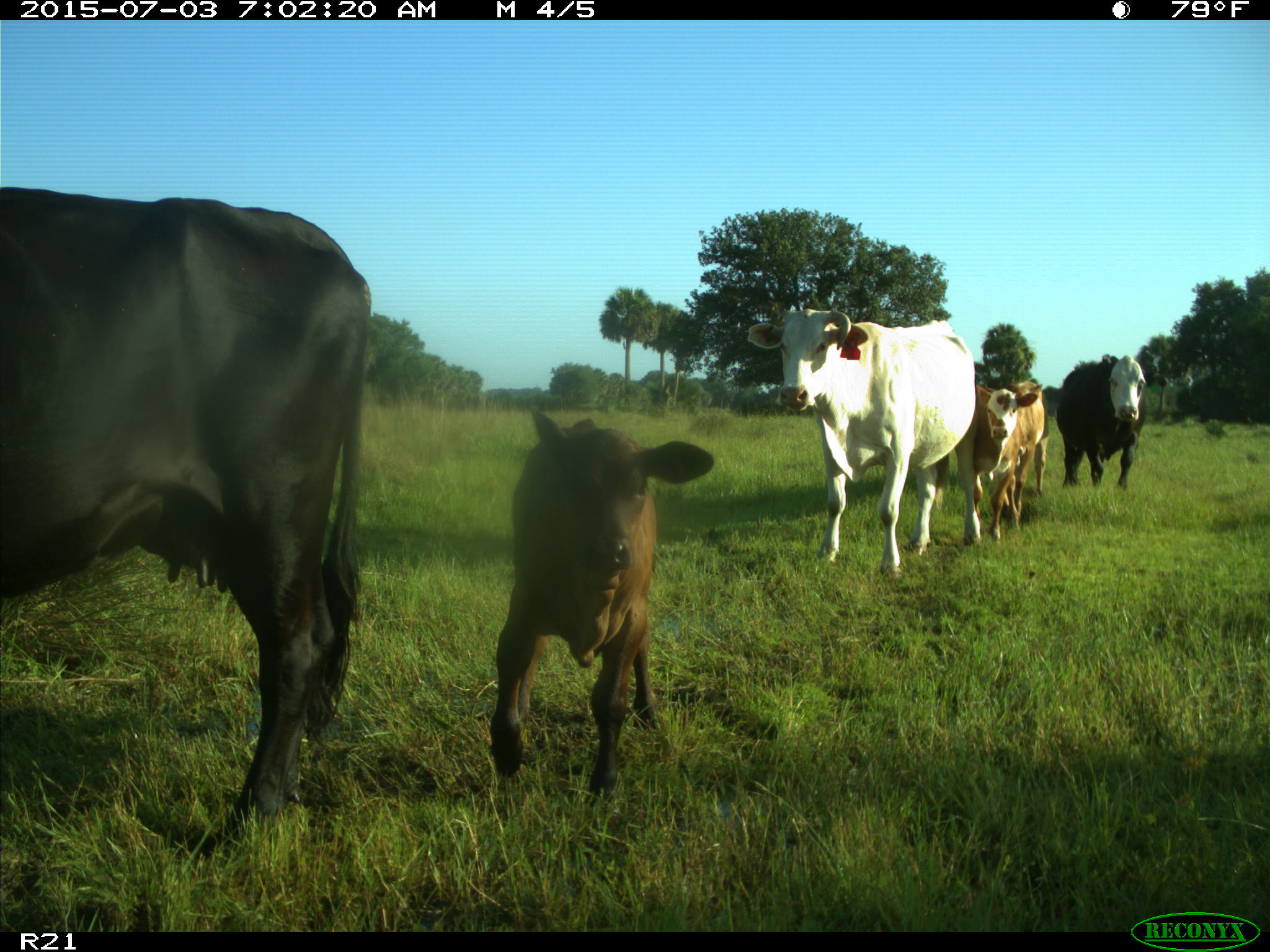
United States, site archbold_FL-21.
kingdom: Animalia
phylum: Chordata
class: Mammalia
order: Artiodactyla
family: Bovidae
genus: Bos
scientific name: Bos taurus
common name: domestic cow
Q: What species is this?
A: Bos taurus (domestic cow).